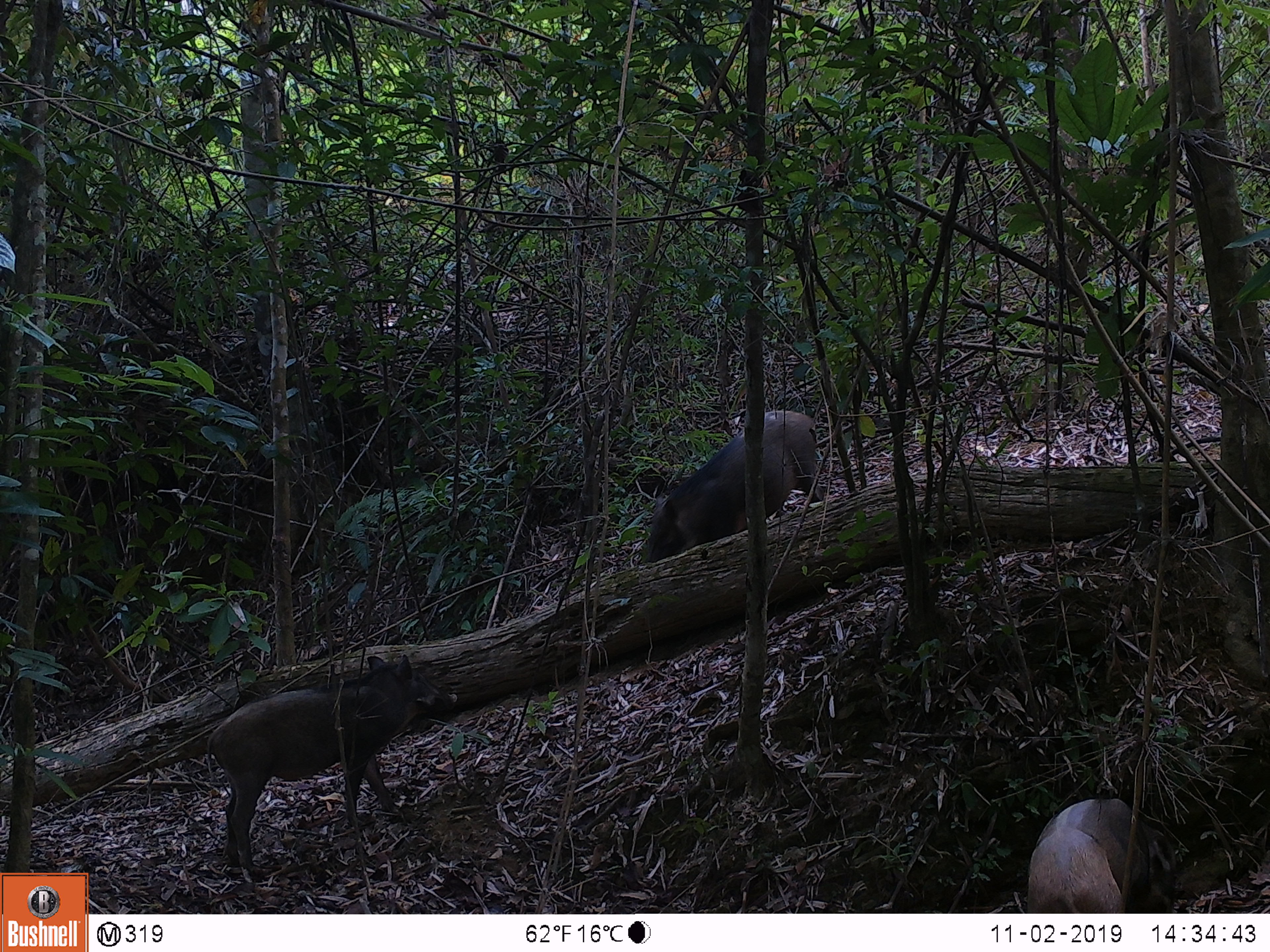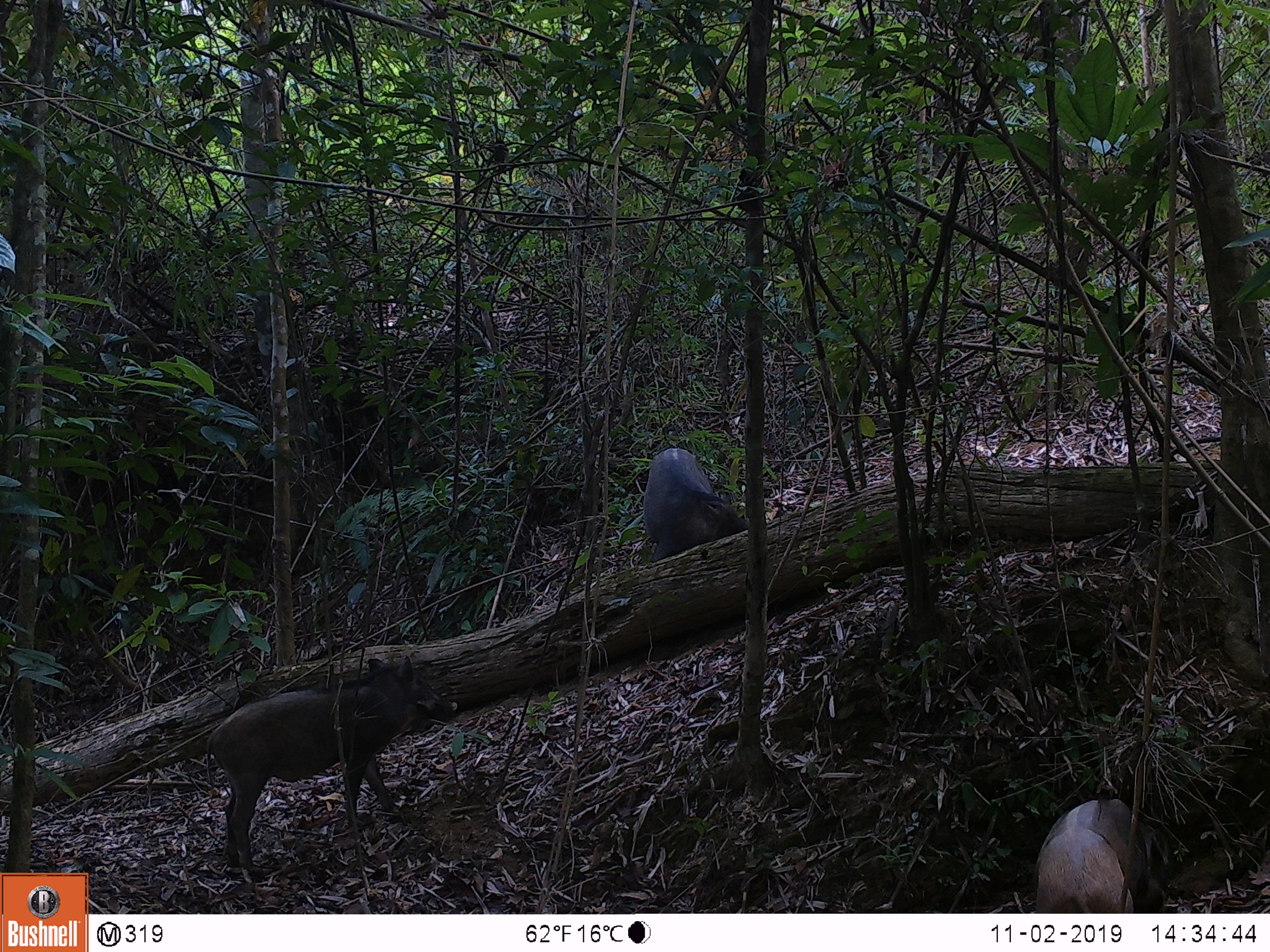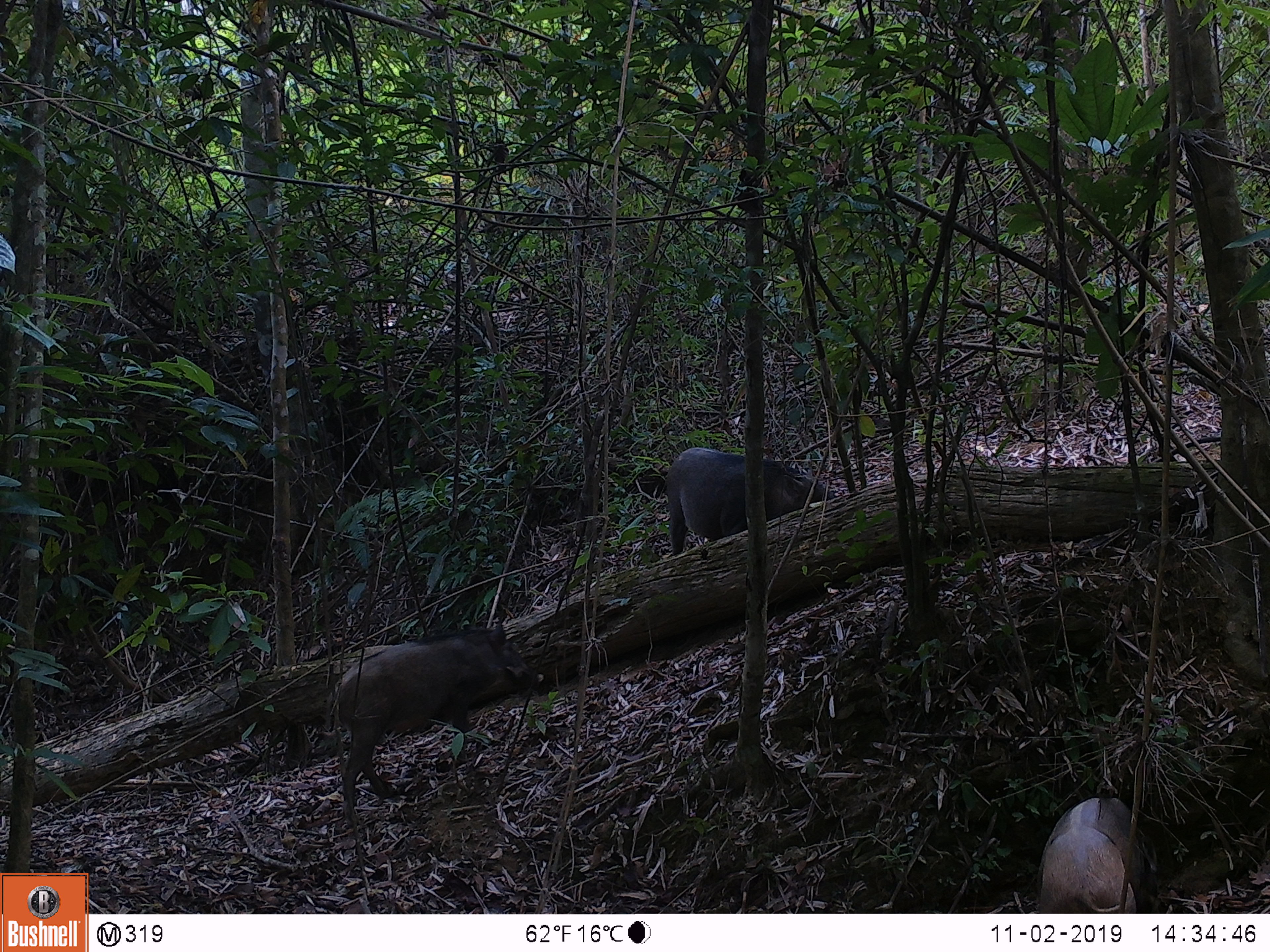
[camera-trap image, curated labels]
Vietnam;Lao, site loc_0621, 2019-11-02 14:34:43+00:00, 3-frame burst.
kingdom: Animalia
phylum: Chordata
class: Mammalia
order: Artiodactyla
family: Suidae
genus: Sus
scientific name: Sus scrofa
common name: eurasian wild pig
Eurasian wild pig (Sus scrofa). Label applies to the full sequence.